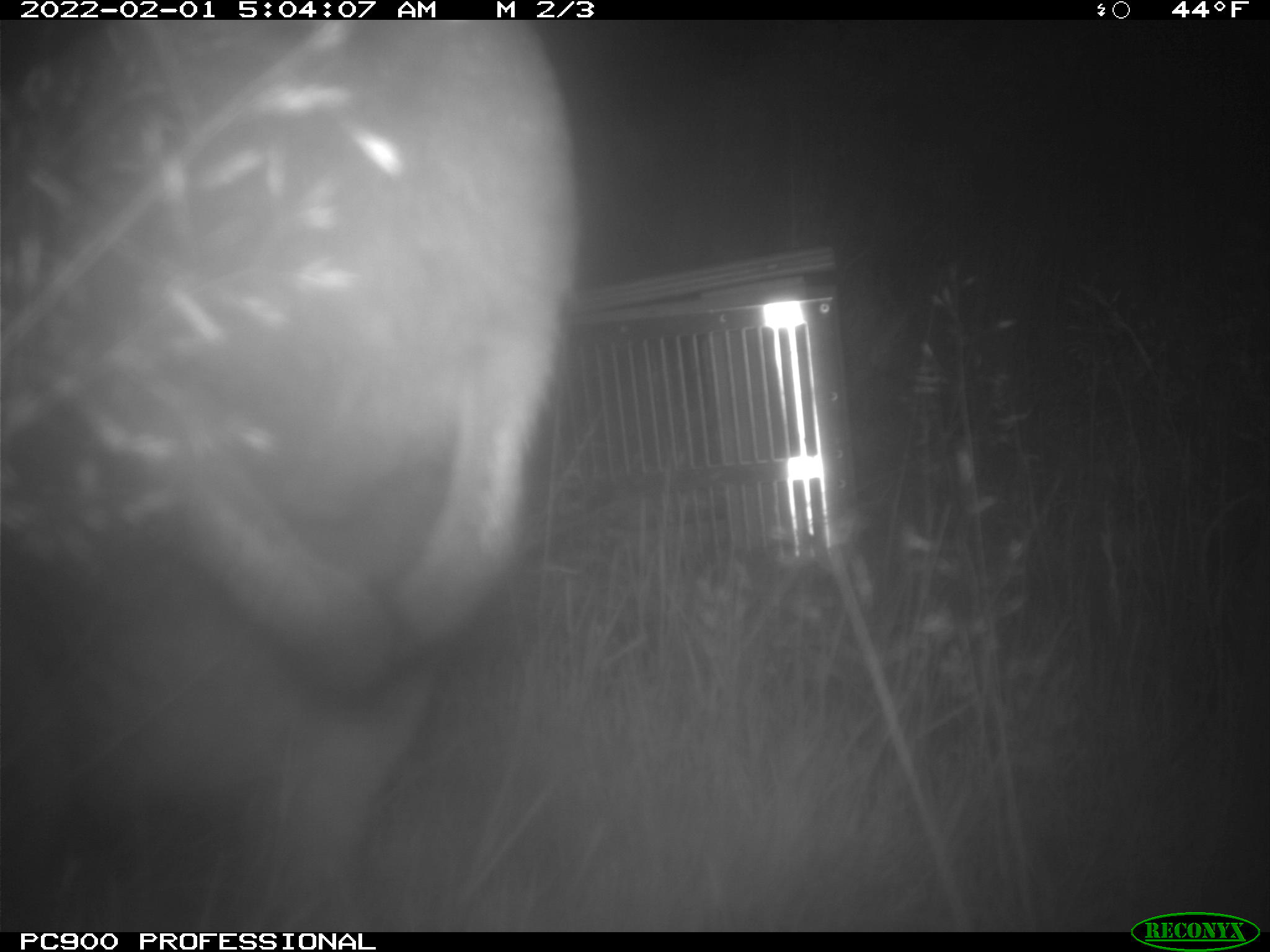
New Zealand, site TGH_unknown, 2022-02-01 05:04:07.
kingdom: Animalia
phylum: Chordata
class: Mammalia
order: Diprotodontia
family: Macropodidae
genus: Notamacropus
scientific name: Notamacropus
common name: wallaby